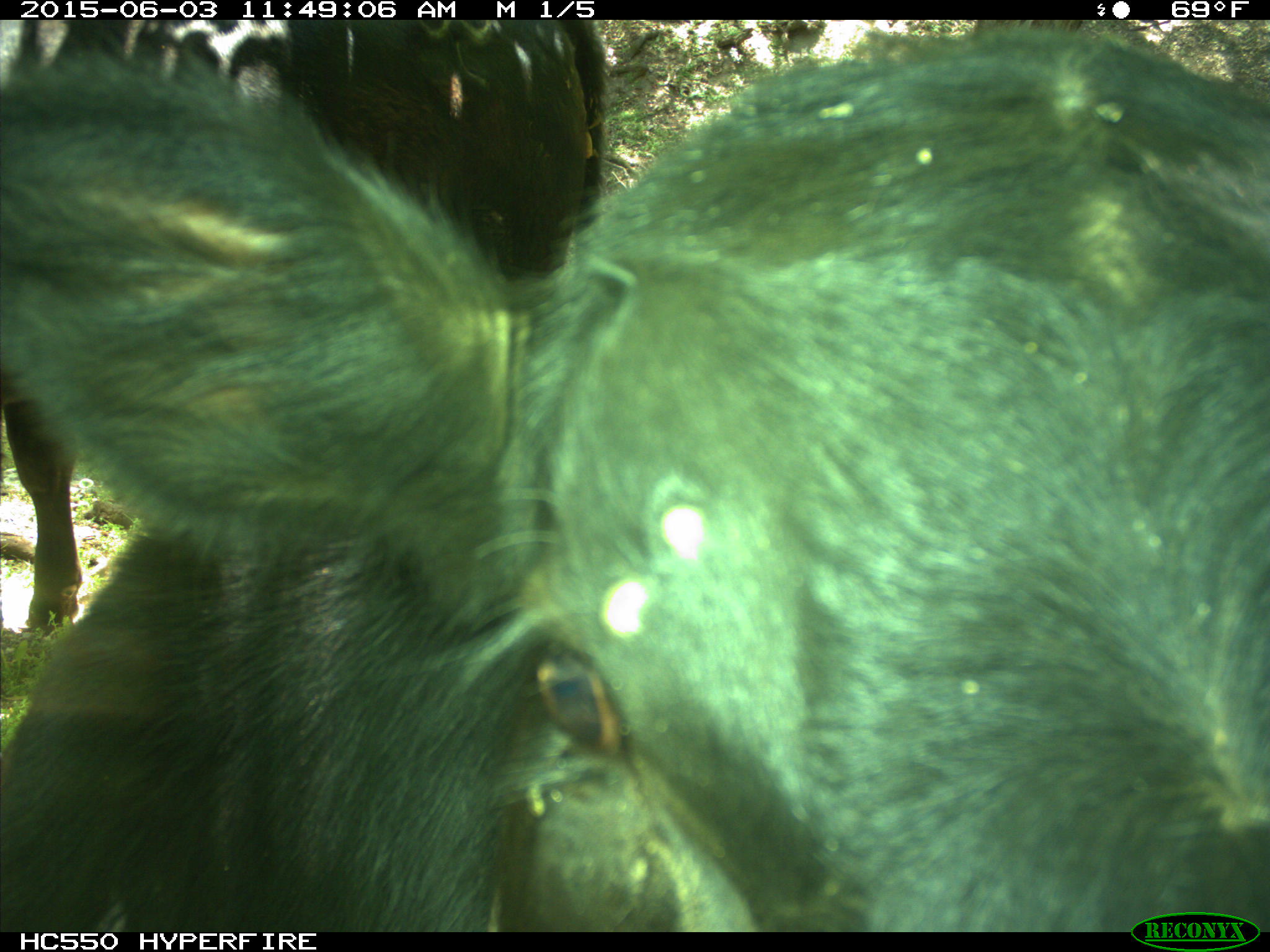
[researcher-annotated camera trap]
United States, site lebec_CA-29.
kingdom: Animalia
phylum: Chordata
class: Mammalia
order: Artiodactyla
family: Bovidae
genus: Bos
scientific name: Bos taurus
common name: domestic cow